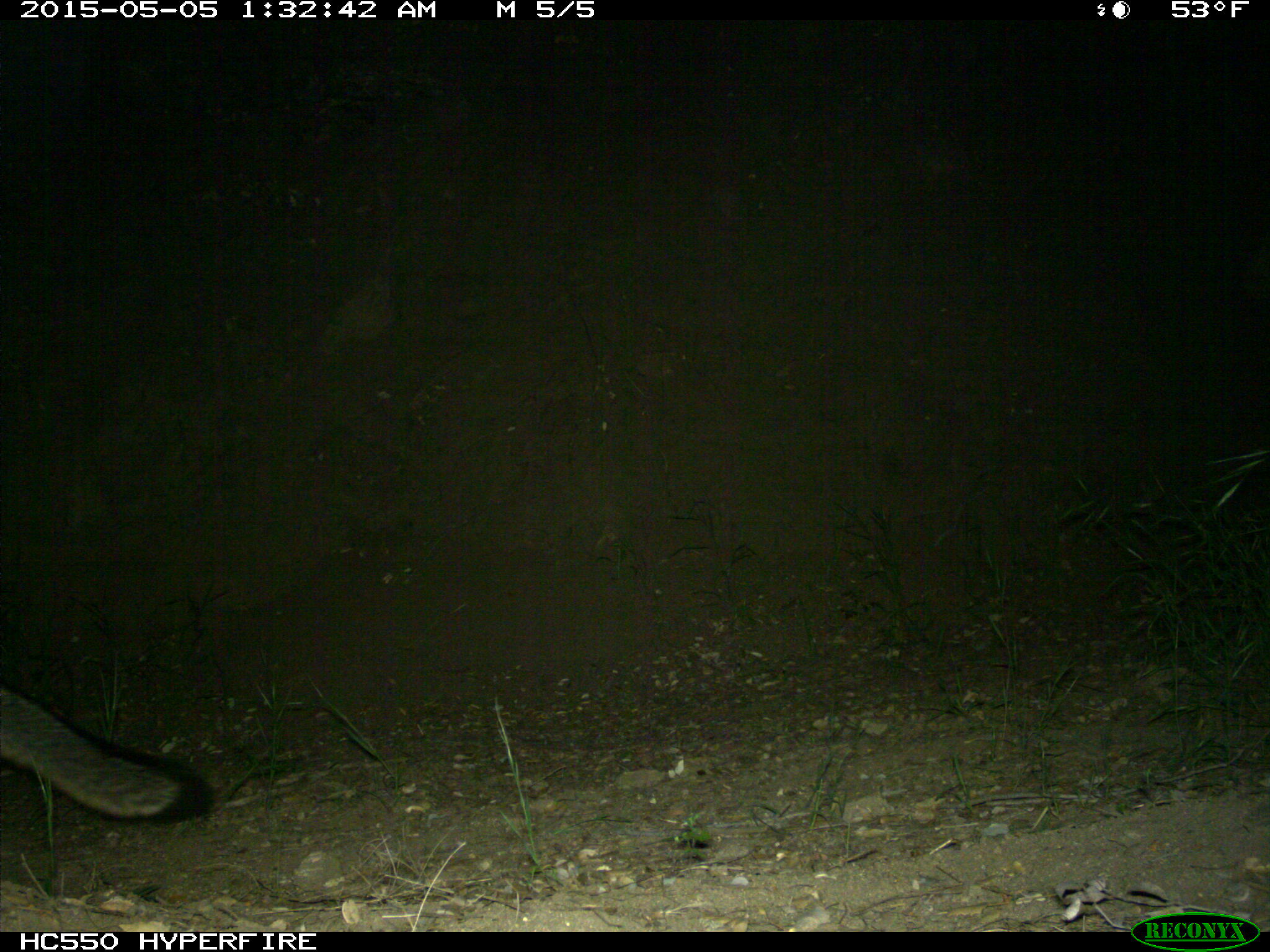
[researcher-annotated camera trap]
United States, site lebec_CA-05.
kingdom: Animalia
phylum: Chordata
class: Mammalia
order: Carnivora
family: Canidae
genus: Urocyon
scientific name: Urocyon cinereoargenteus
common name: gray fox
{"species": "Urocyon cinereoargenteus (gray fox)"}